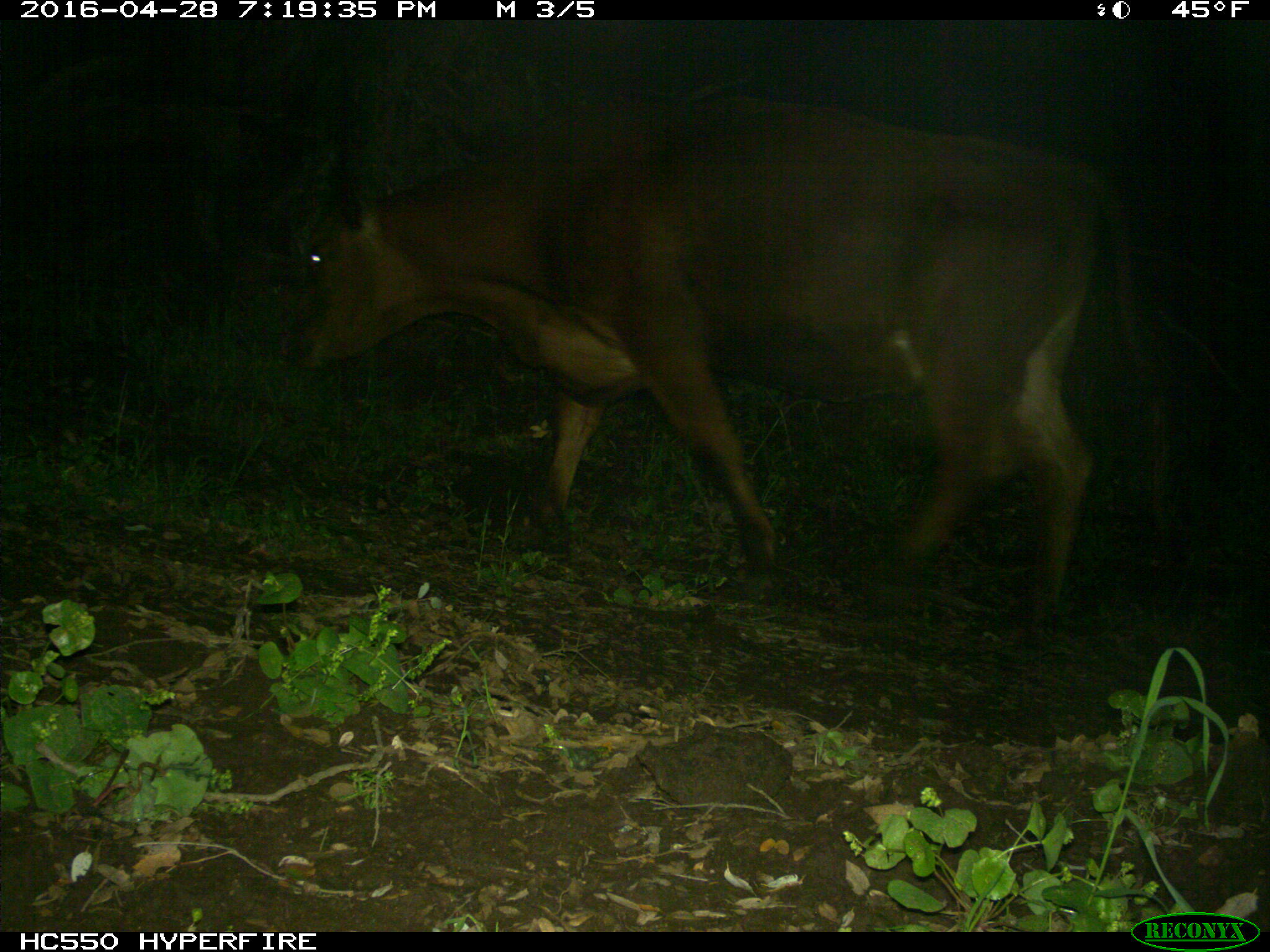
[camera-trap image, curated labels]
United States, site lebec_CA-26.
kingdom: Animalia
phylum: Chordata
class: Mammalia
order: Artiodactyla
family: Bovidae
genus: Bos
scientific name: Bos taurus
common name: domestic cow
Bos taurus (domestic cow).